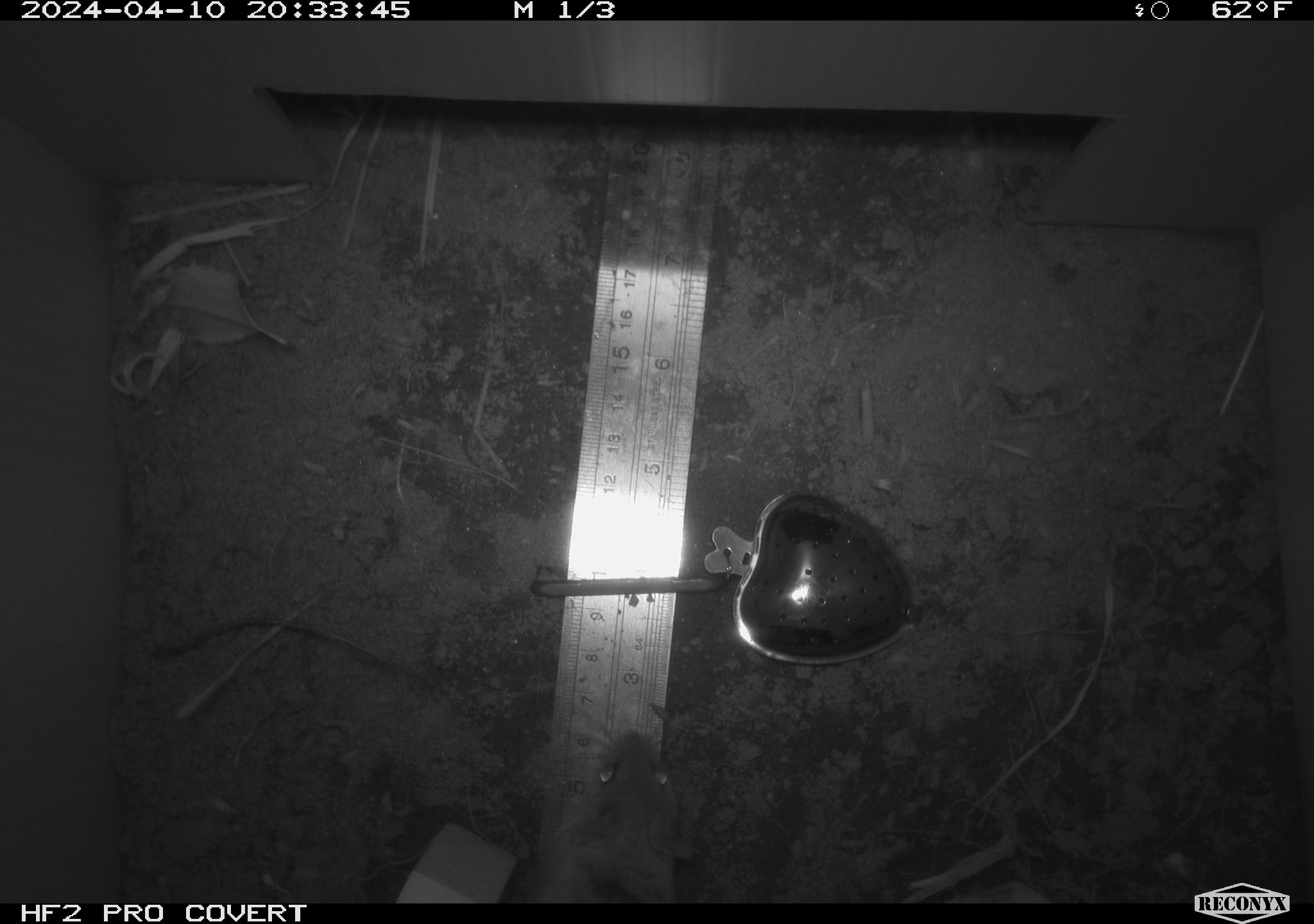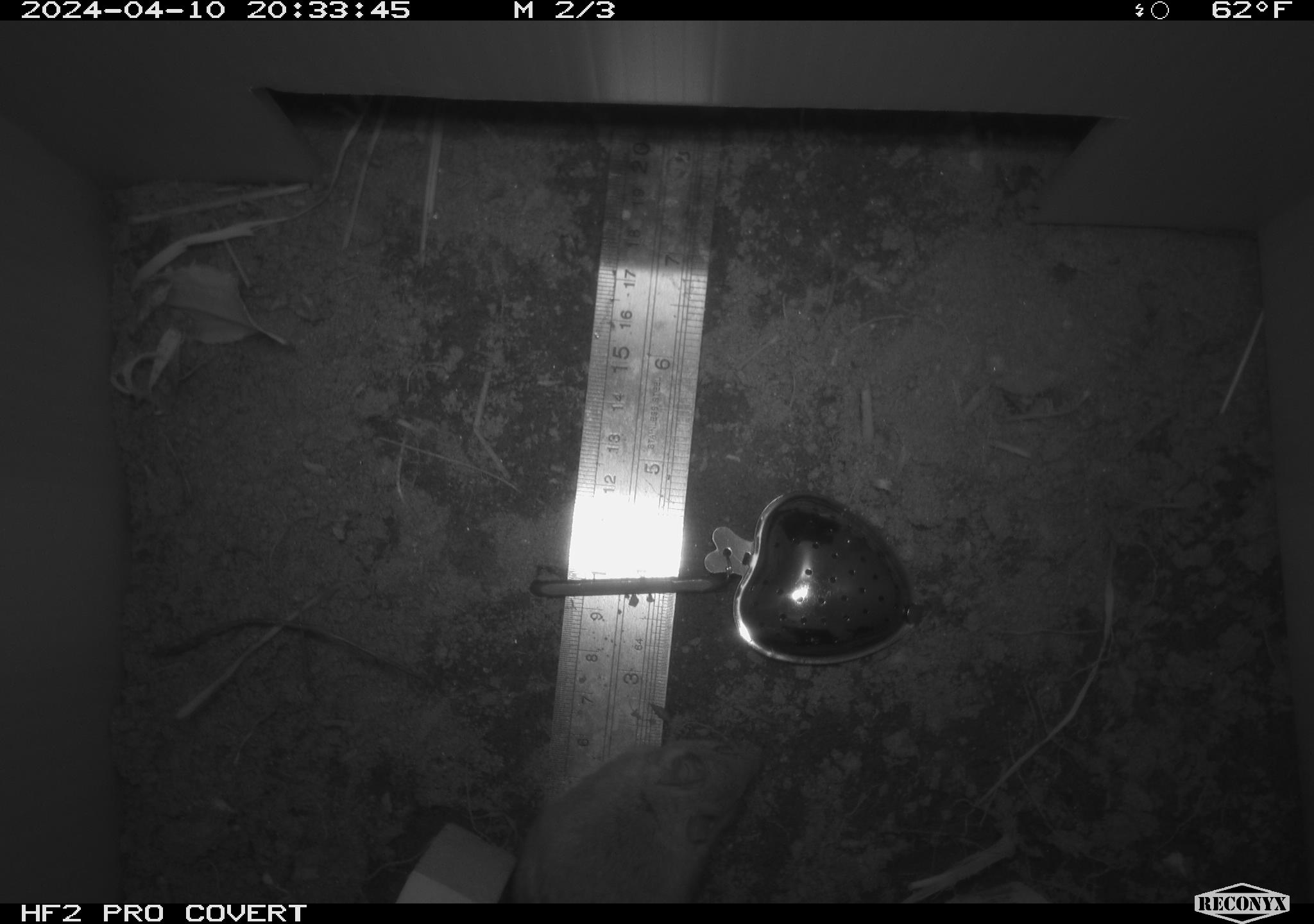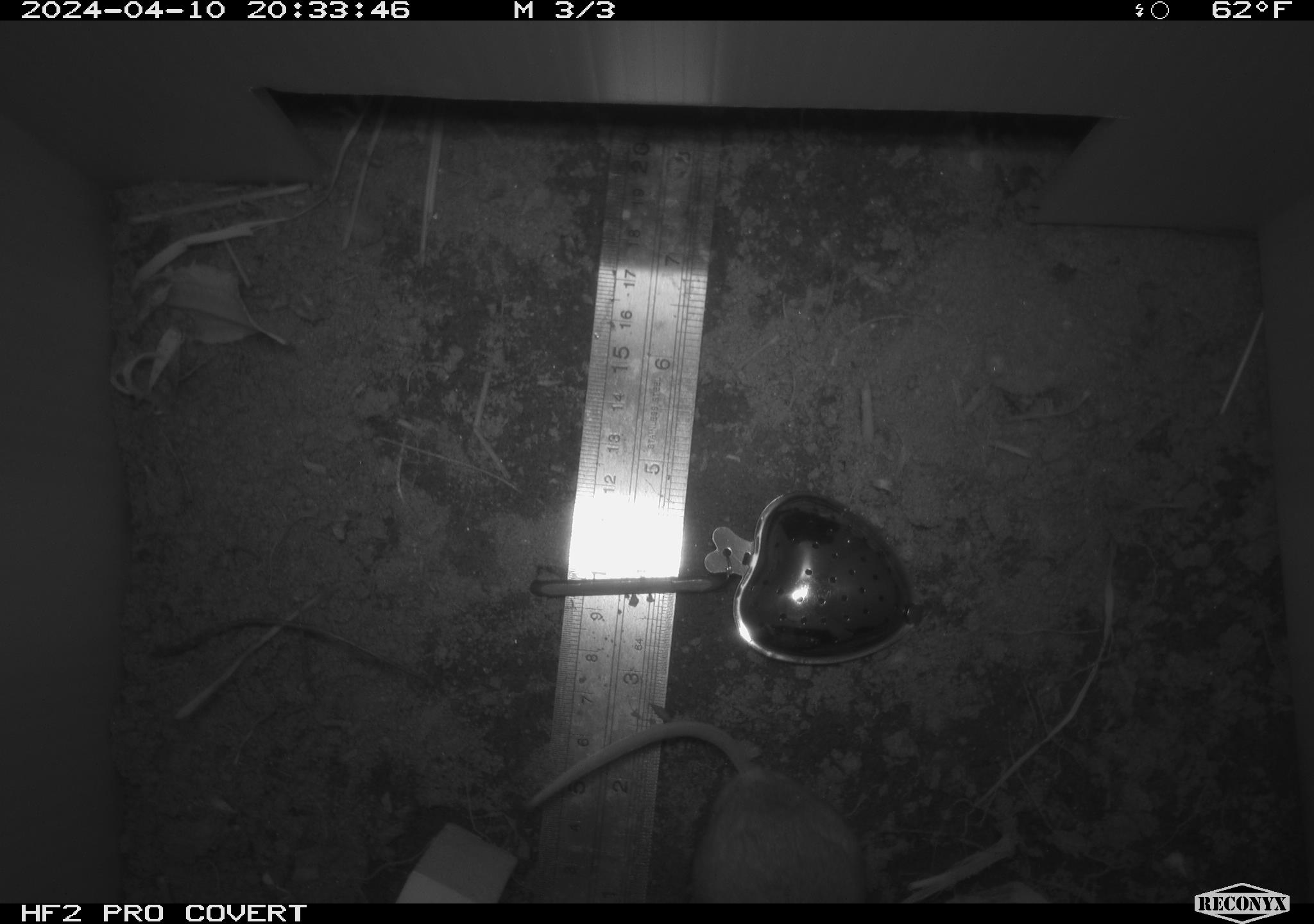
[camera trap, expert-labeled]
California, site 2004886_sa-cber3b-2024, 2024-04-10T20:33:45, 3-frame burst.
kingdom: Animalia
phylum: Chordata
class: Mammalia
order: Rodentia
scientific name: Rodentia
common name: mouse species